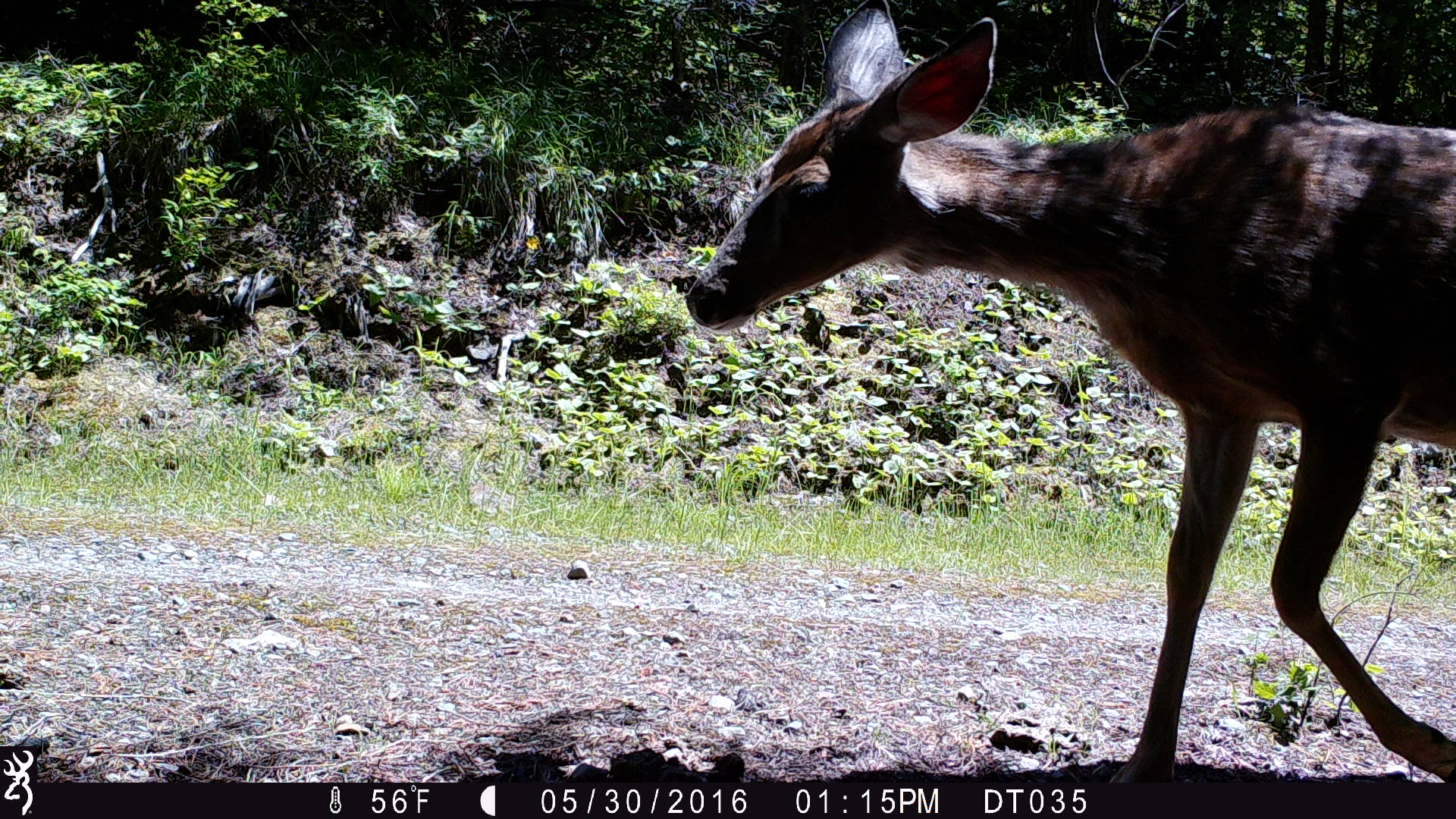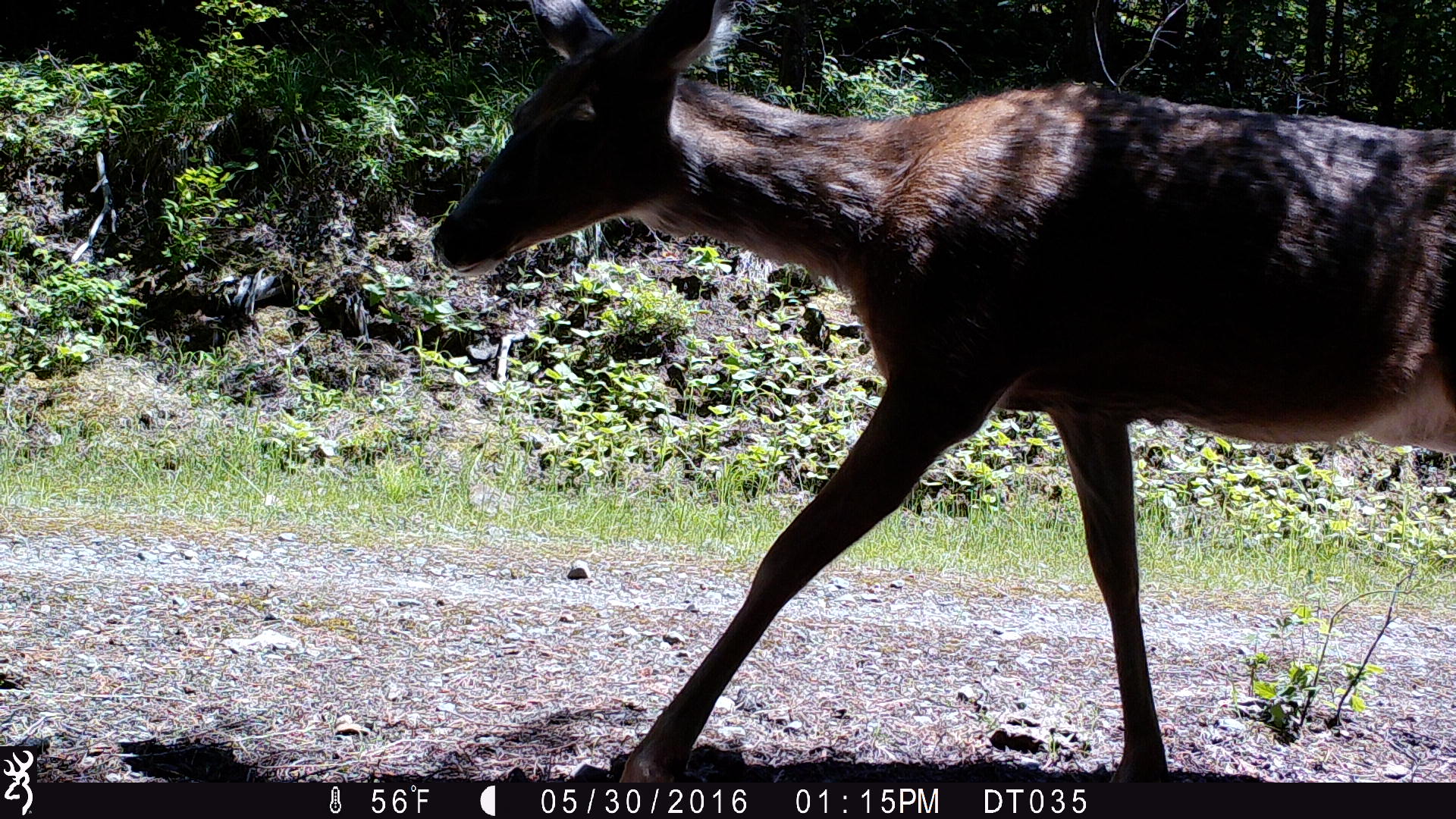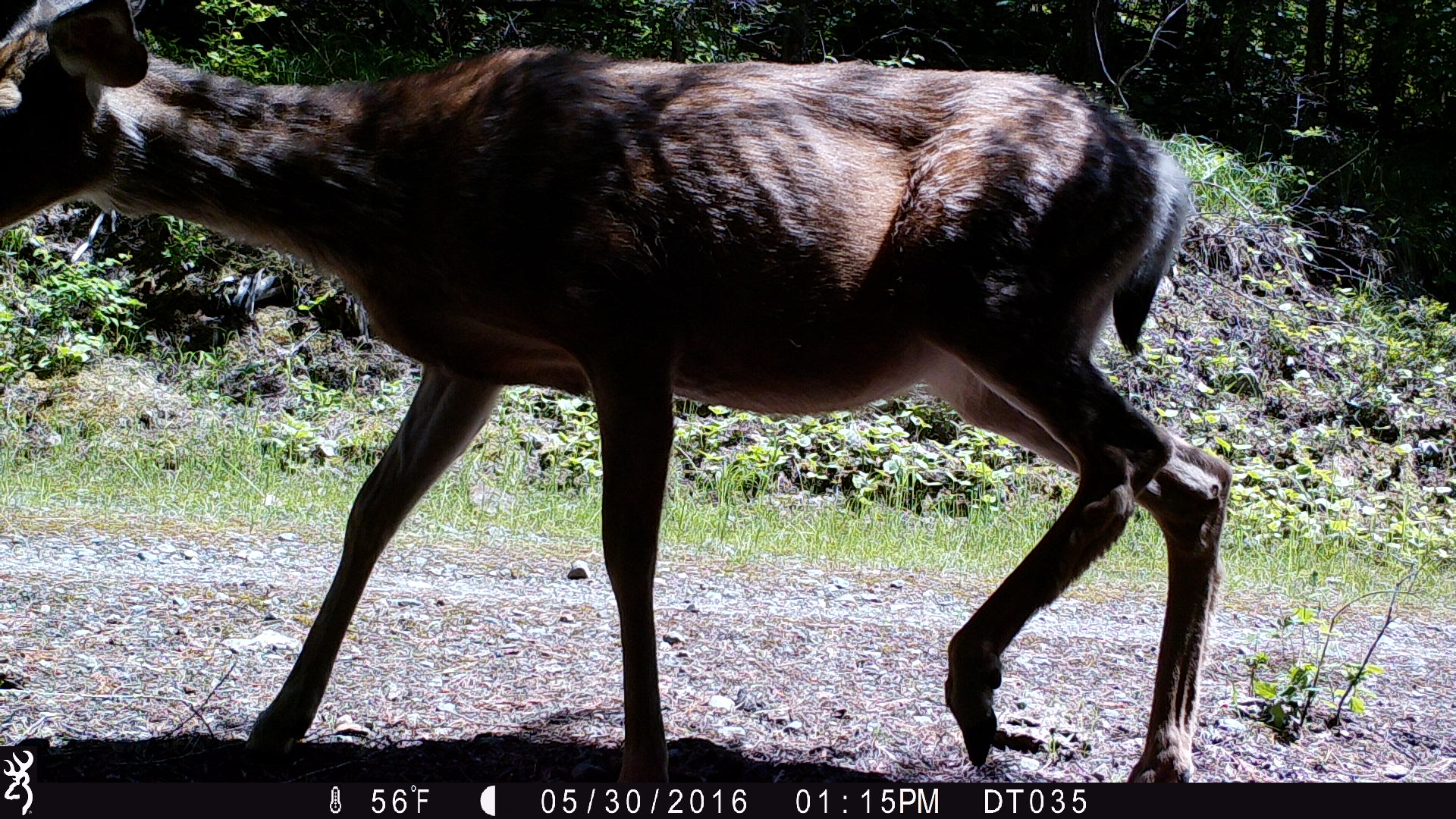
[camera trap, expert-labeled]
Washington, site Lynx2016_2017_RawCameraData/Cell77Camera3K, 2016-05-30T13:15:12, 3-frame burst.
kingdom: Animalia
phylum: Chordata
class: Mammalia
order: Artiodactyla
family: Cervidae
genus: Odocoileus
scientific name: Odocoileus hemionus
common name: mule deer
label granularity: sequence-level